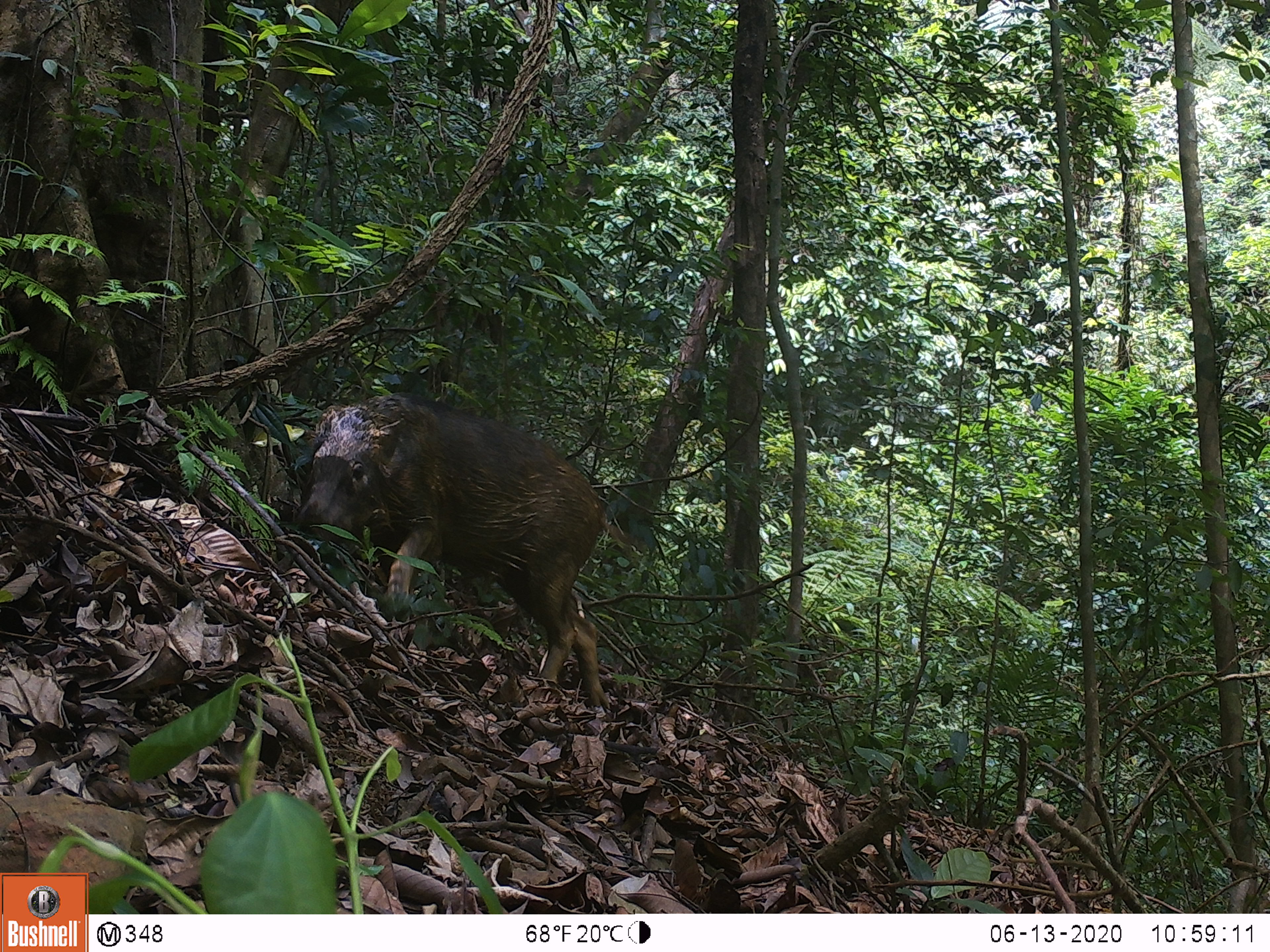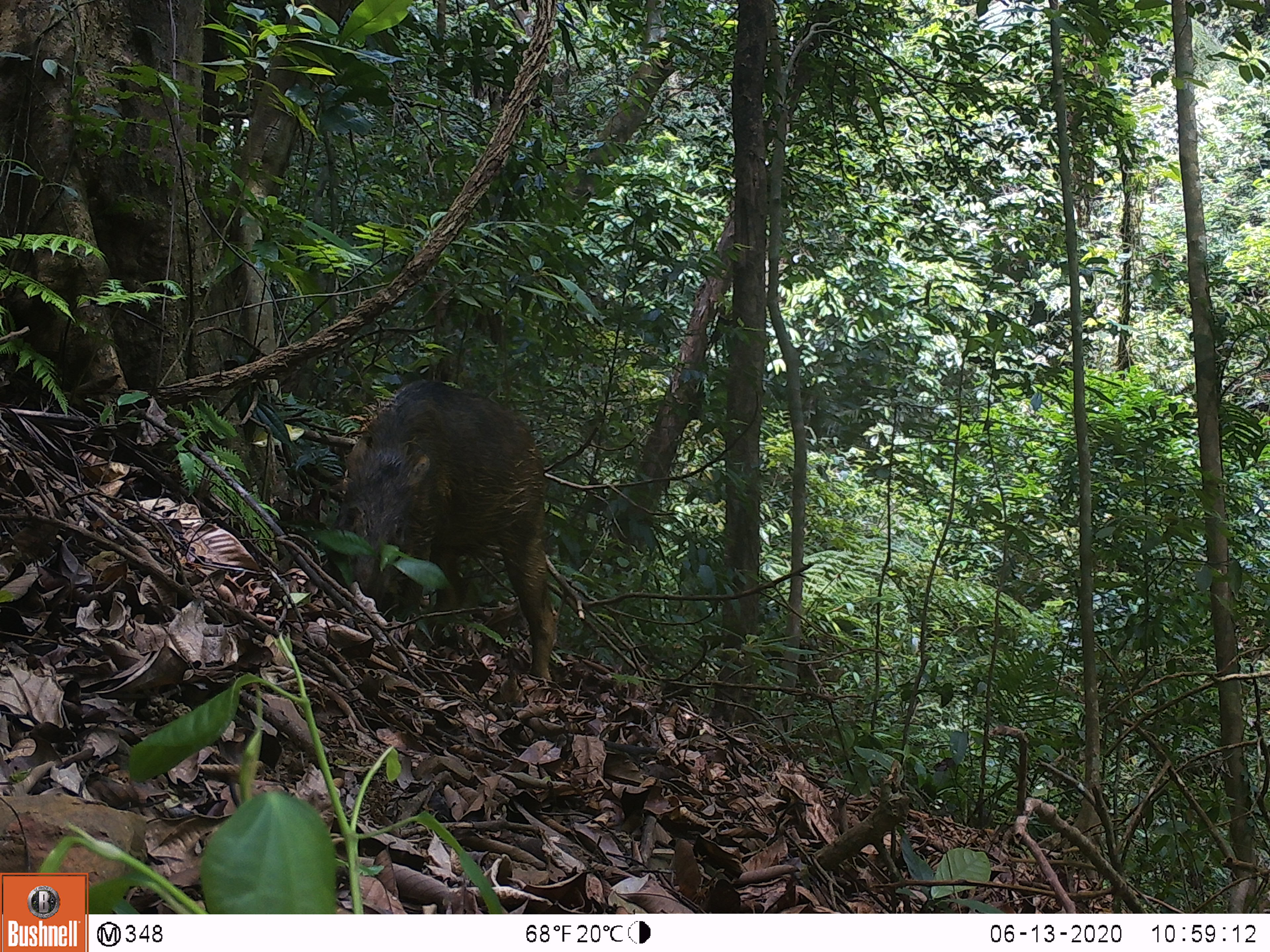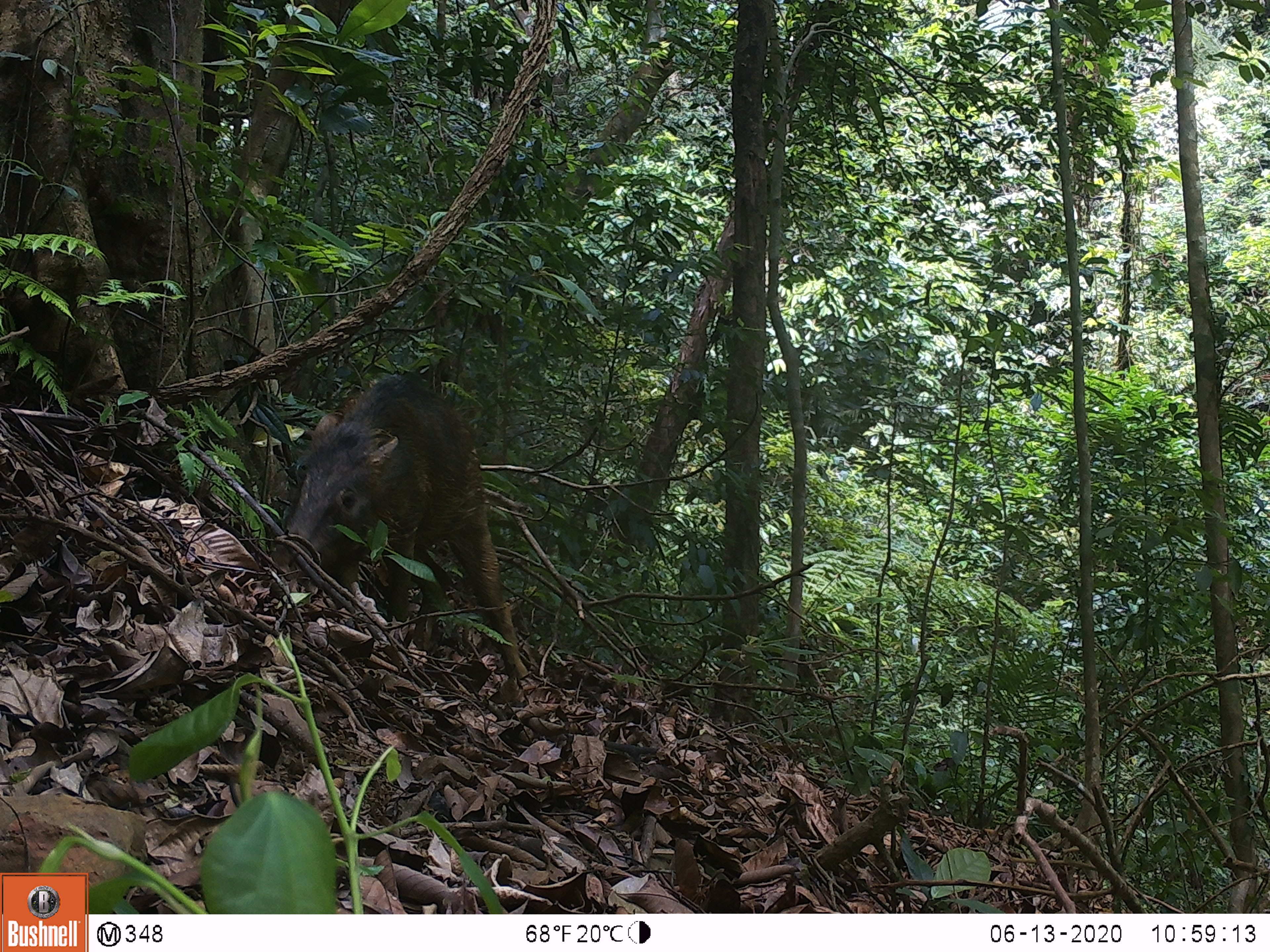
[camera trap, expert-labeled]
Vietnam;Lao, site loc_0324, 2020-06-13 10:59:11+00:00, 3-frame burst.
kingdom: Animalia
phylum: Chordata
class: Mammalia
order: Artiodactyla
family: Suidae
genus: Sus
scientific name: Sus scrofa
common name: eurasian wild pig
Eurasian wild pig (Sus scrofa). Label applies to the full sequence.